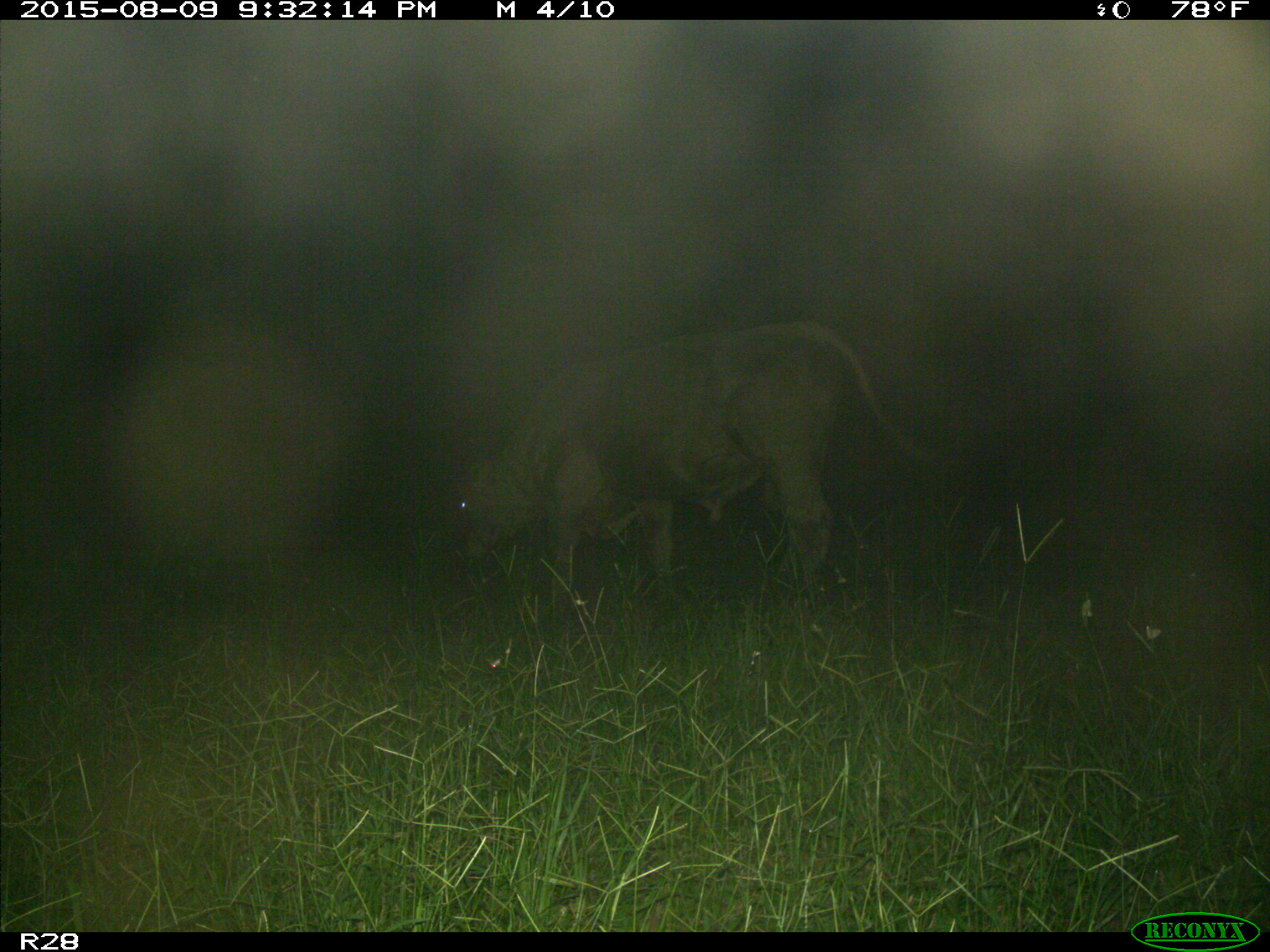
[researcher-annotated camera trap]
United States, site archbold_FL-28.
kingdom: Animalia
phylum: Chordata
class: Mammalia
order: Artiodactyla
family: Bovidae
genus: Bos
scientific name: Bos taurus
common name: domestic cow